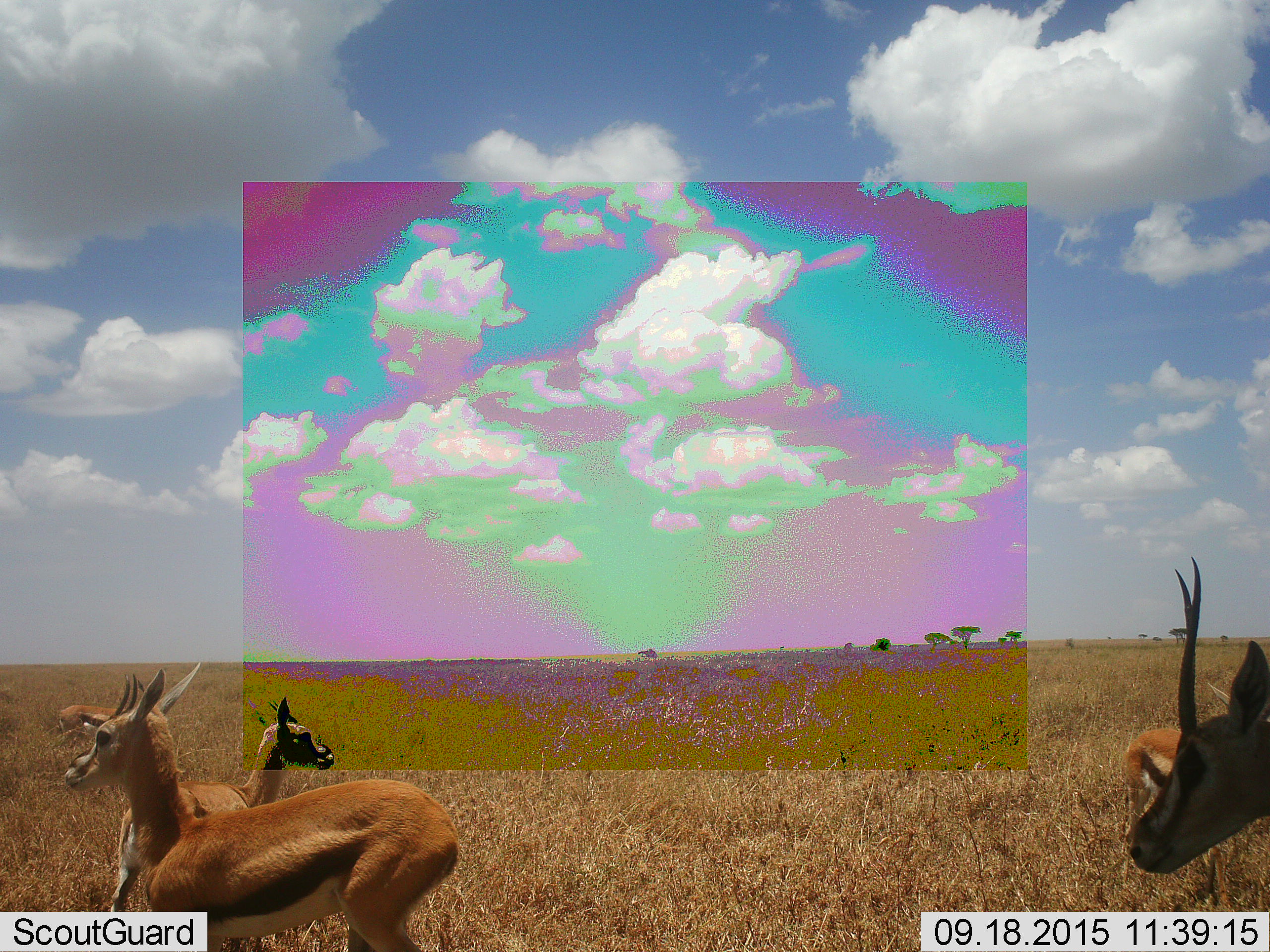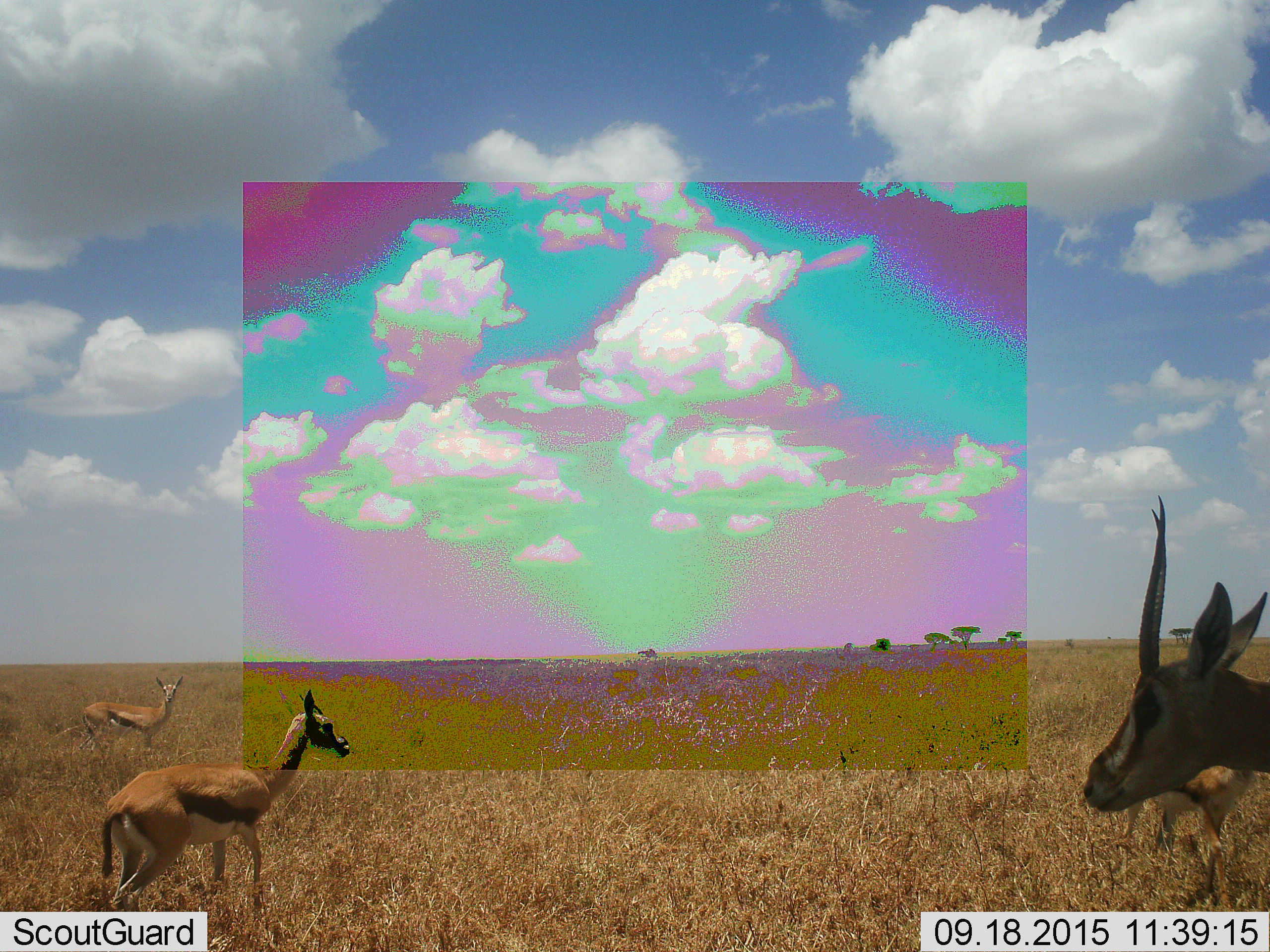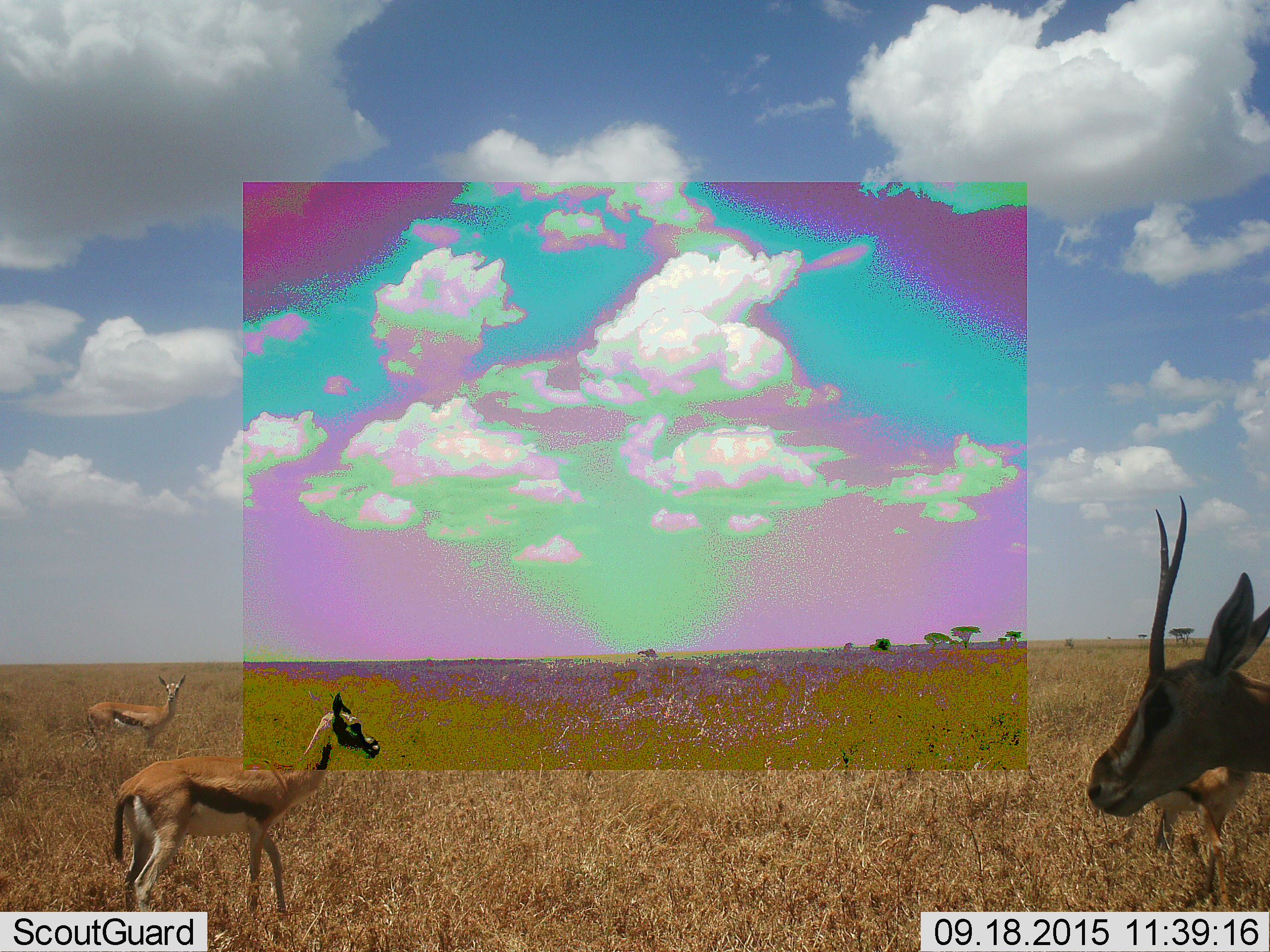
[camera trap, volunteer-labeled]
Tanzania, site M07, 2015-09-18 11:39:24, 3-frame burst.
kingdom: Animalia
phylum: Chordata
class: Mammalia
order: Artiodactyla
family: Bovidae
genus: Eudorcas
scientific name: Eudorcas thomsonii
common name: thomson's gazelle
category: gazellethomsons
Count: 5.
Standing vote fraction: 88%.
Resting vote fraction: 12%.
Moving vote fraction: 50%.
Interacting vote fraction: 12%.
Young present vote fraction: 12%.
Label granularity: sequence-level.